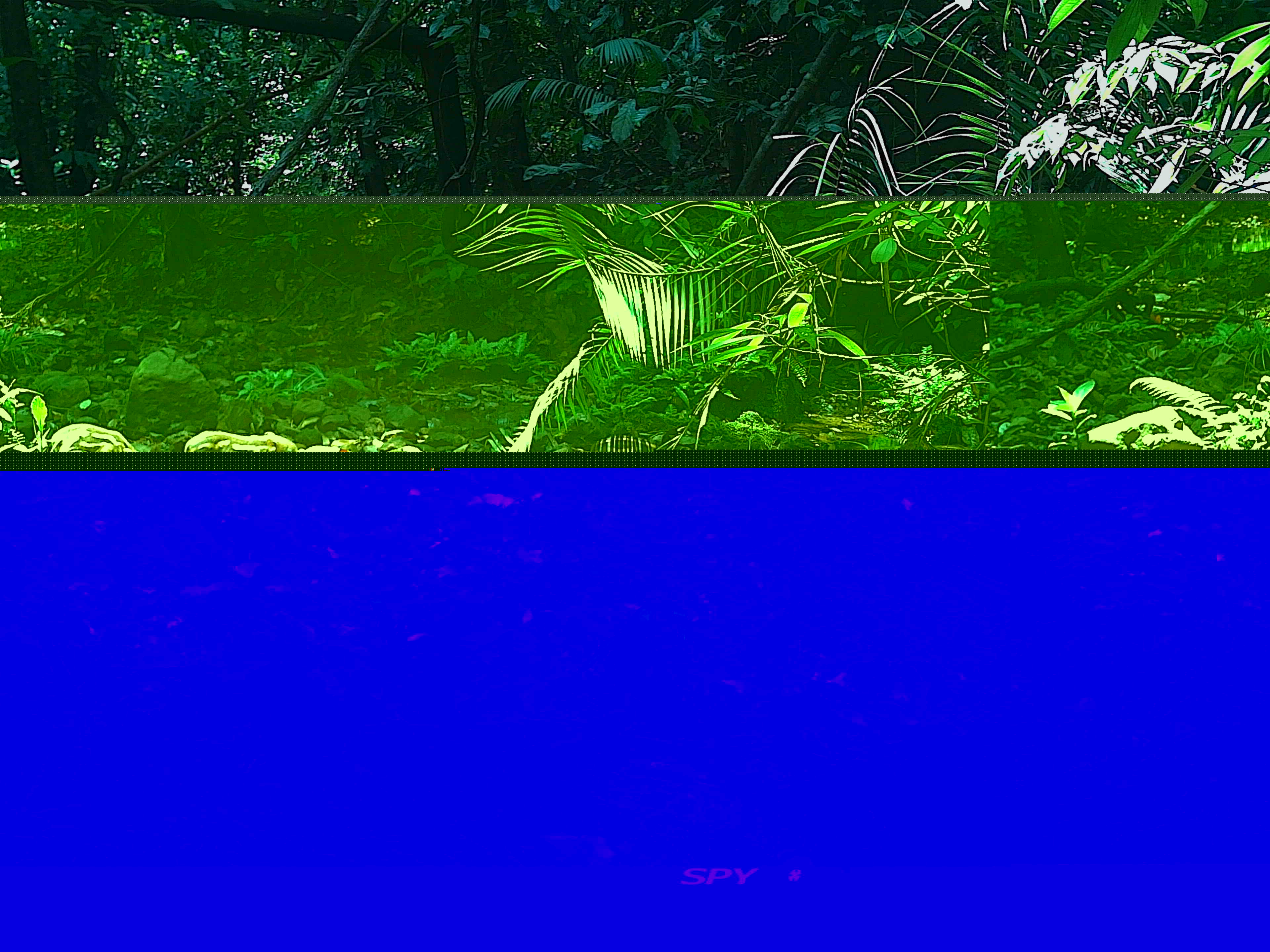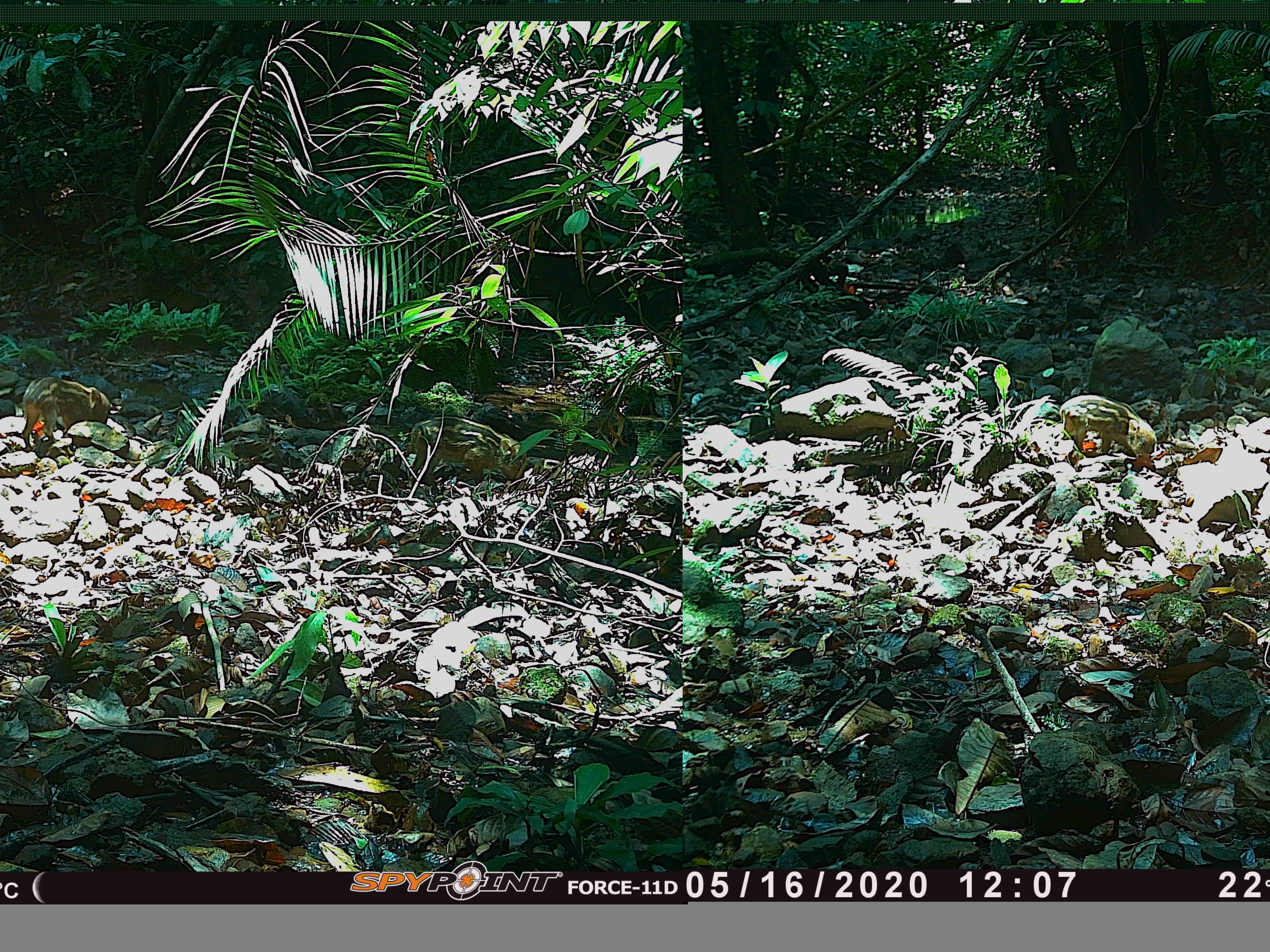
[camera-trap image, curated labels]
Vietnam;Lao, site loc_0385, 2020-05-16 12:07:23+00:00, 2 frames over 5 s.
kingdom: Animalia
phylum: Chordata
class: Mammalia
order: Artiodactyla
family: Suidae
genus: Sus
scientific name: Sus scrofa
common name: eurasian wild pig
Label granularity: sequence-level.